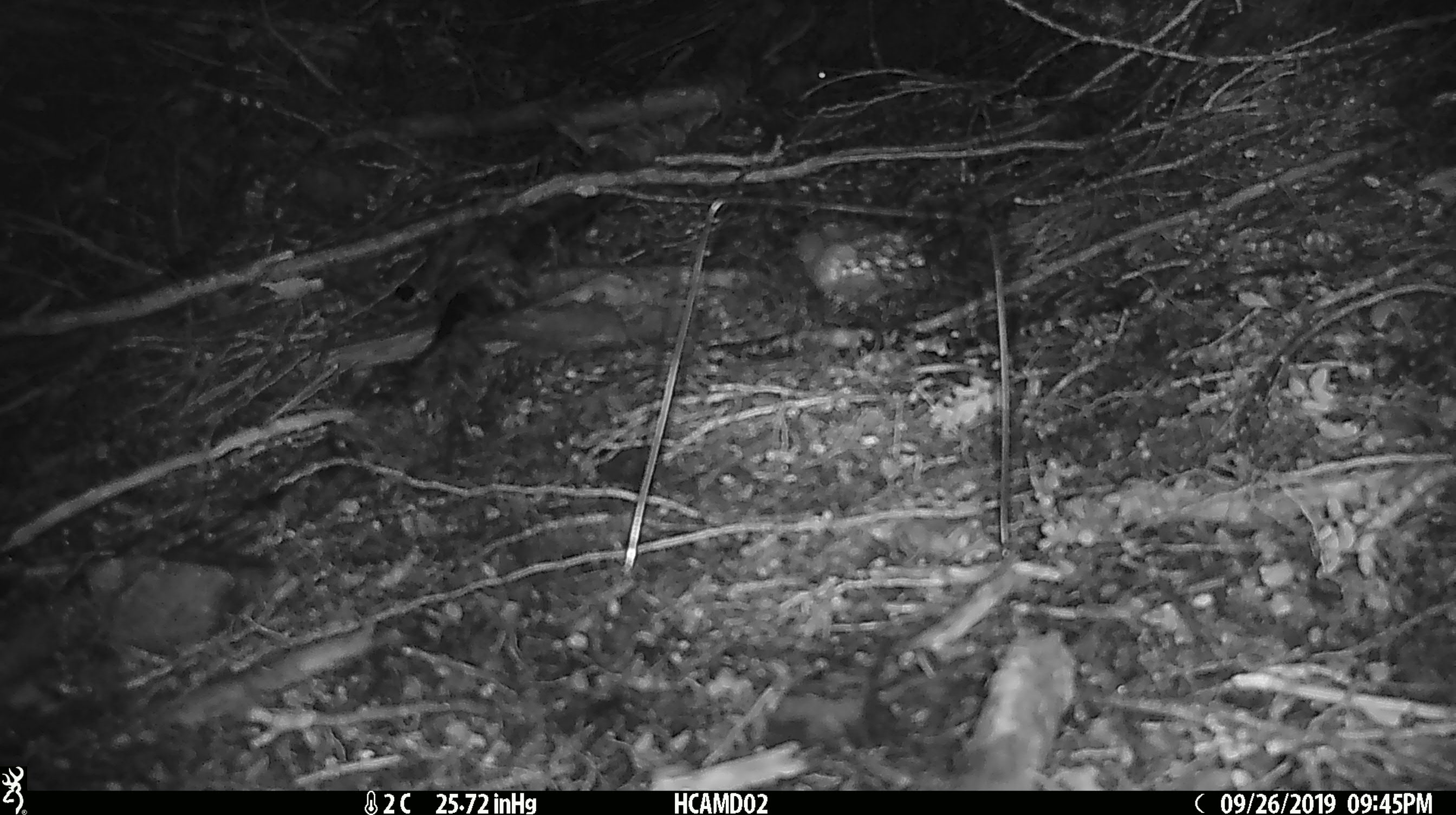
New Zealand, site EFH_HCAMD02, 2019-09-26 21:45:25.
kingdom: Animalia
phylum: Chordata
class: Mammalia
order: Rodentia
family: Muridae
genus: Mus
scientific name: Mus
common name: mouse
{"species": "mouse (Mus)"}